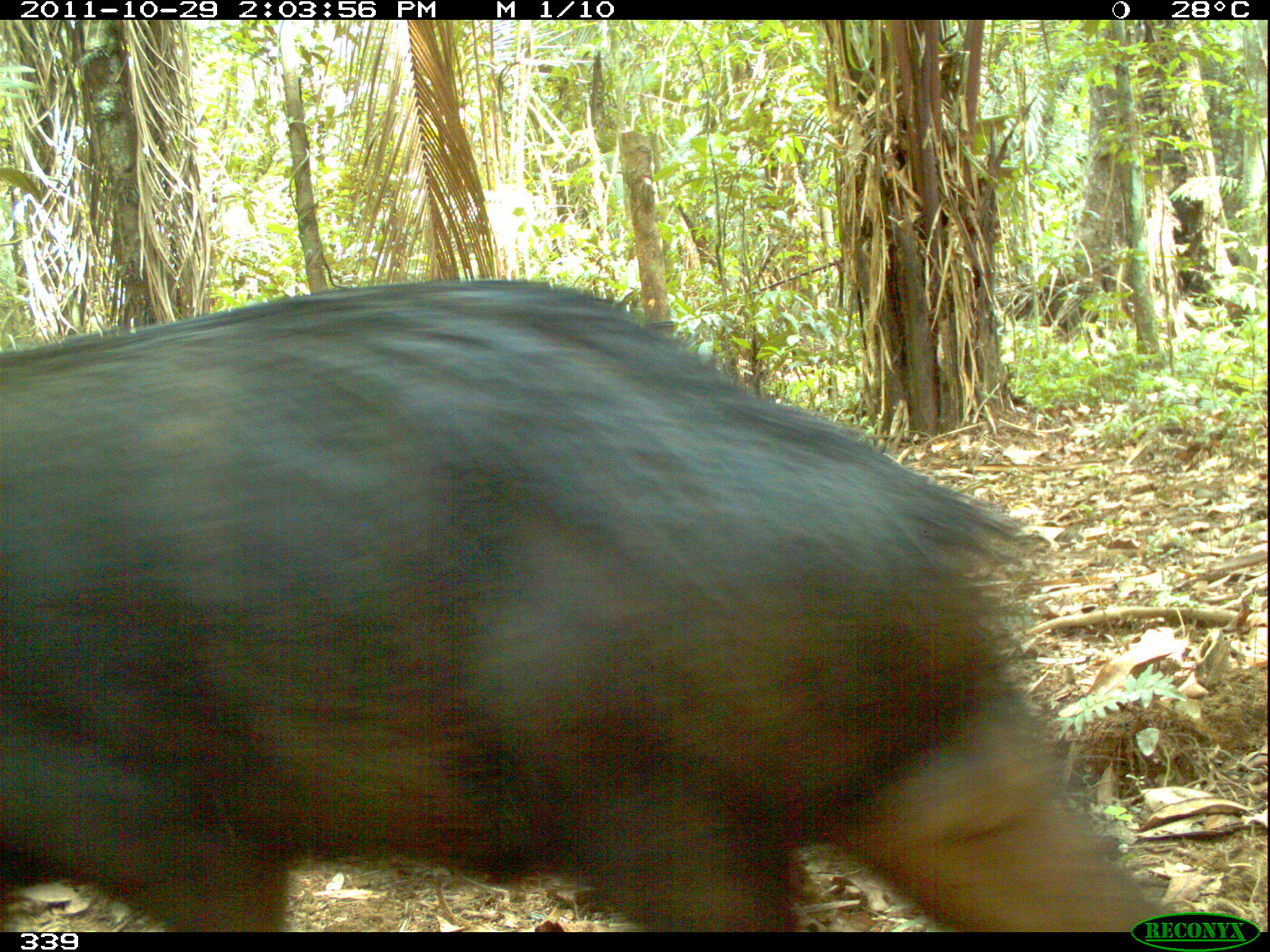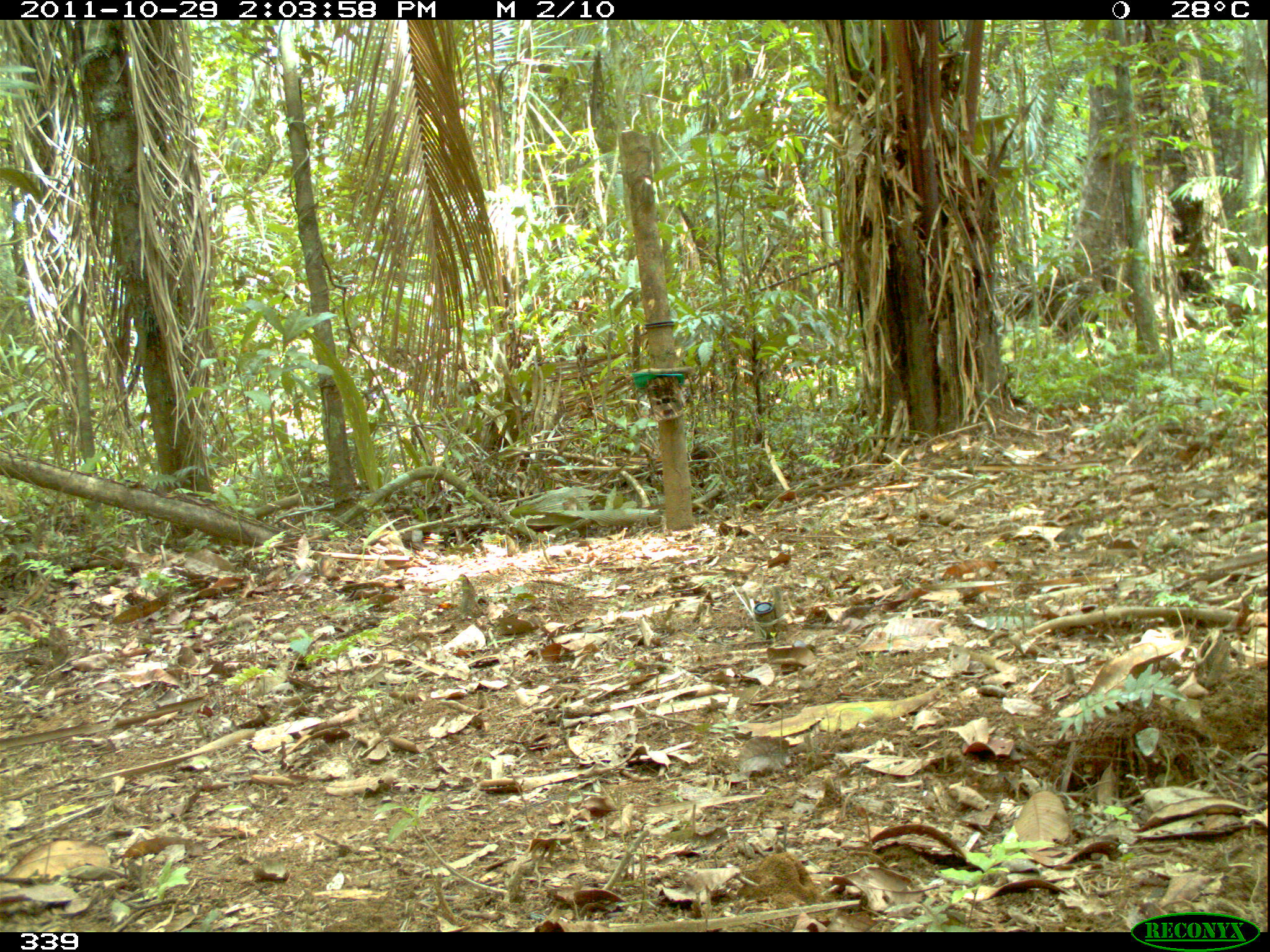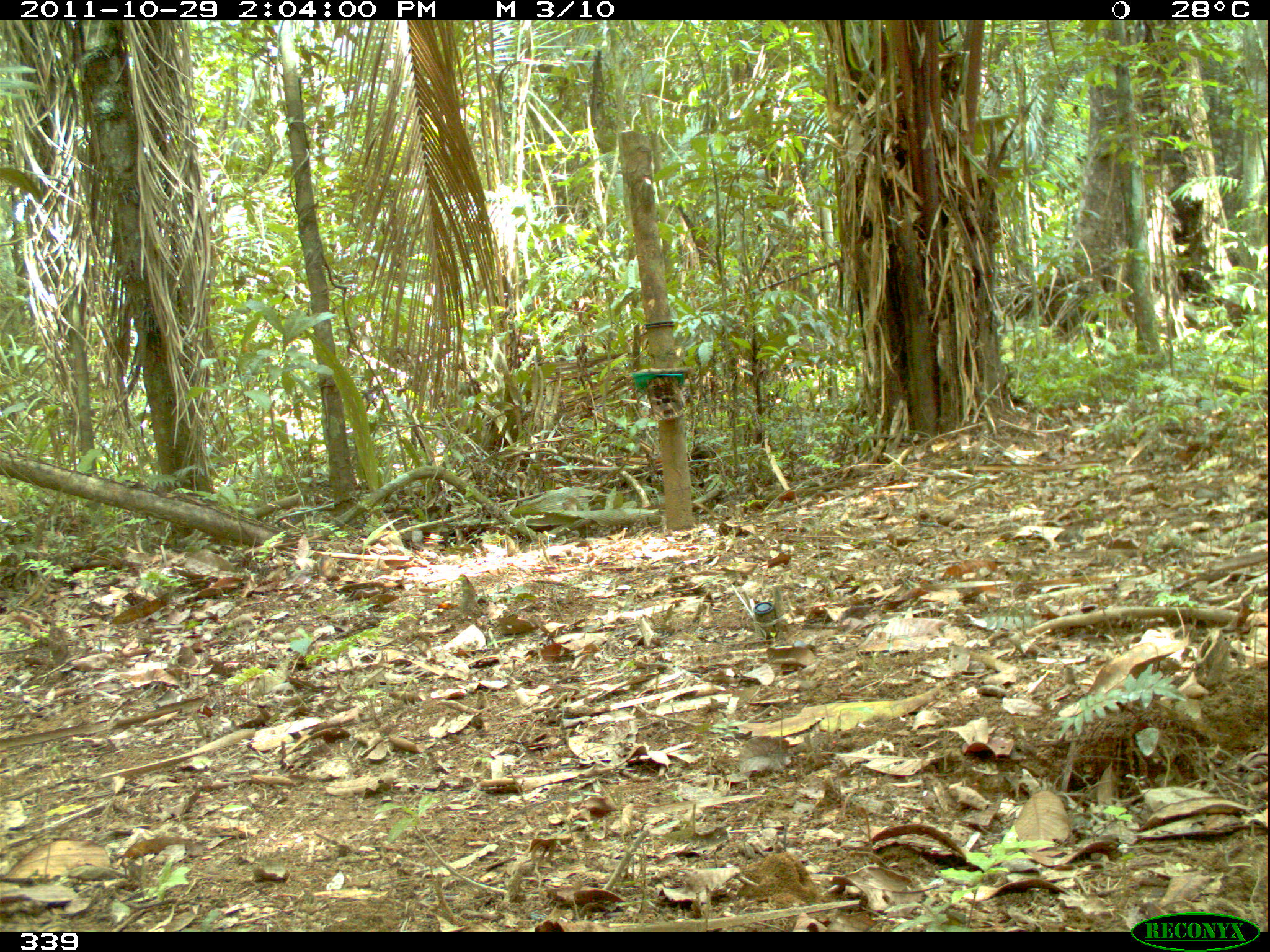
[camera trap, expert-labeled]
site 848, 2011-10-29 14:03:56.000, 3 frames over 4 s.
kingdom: Animalia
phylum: Chordata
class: Mammalia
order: Artiodactyla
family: Tayassuidae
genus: Tayassu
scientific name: Tayassu pecari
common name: white-lipped peccary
Tayassu pecari (white-lipped peccary).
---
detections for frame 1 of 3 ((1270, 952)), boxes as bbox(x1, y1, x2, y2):
tayassu pecari: bbox(0, 272, 1186, 933)